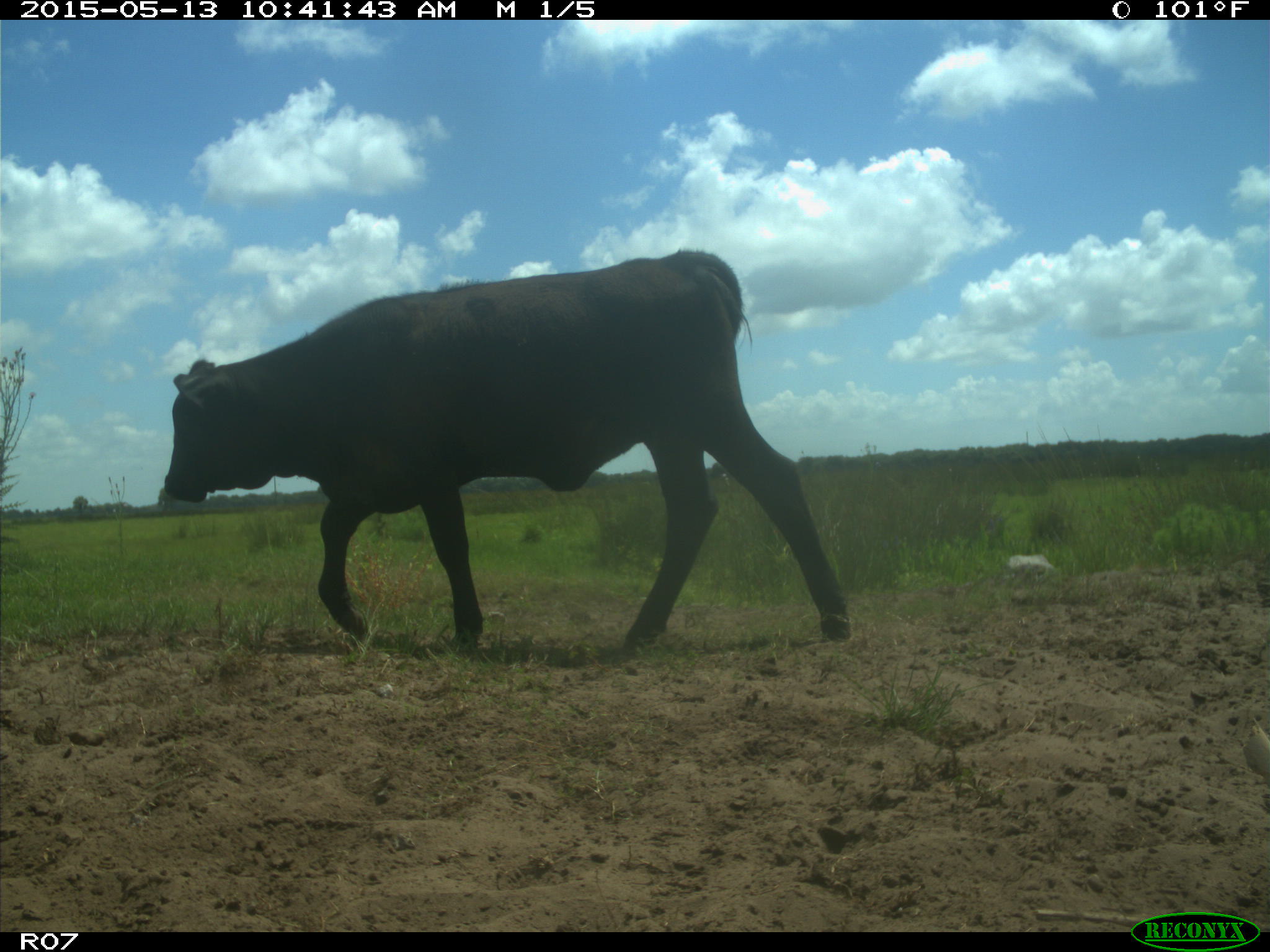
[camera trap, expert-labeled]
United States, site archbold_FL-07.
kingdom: Animalia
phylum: Chordata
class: Mammalia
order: Artiodactyla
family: Bovidae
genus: Bos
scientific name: Bos taurus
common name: domestic cow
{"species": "Bos taurus (domestic cow)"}